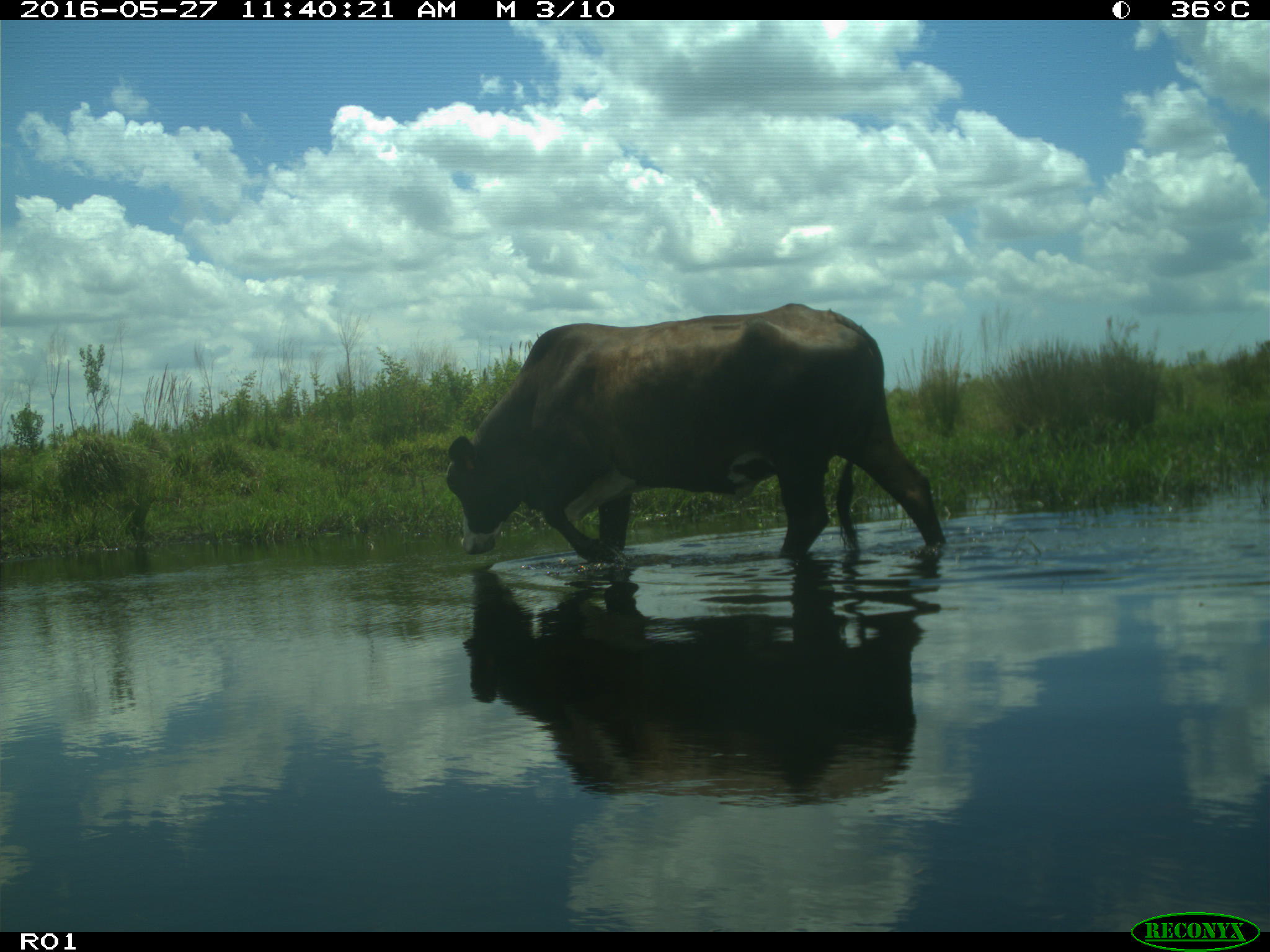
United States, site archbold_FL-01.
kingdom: Animalia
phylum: Chordata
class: Mammalia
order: Artiodactyla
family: Bovidae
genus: Bos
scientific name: Bos taurus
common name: domestic cow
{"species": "Bos taurus (domestic cow)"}